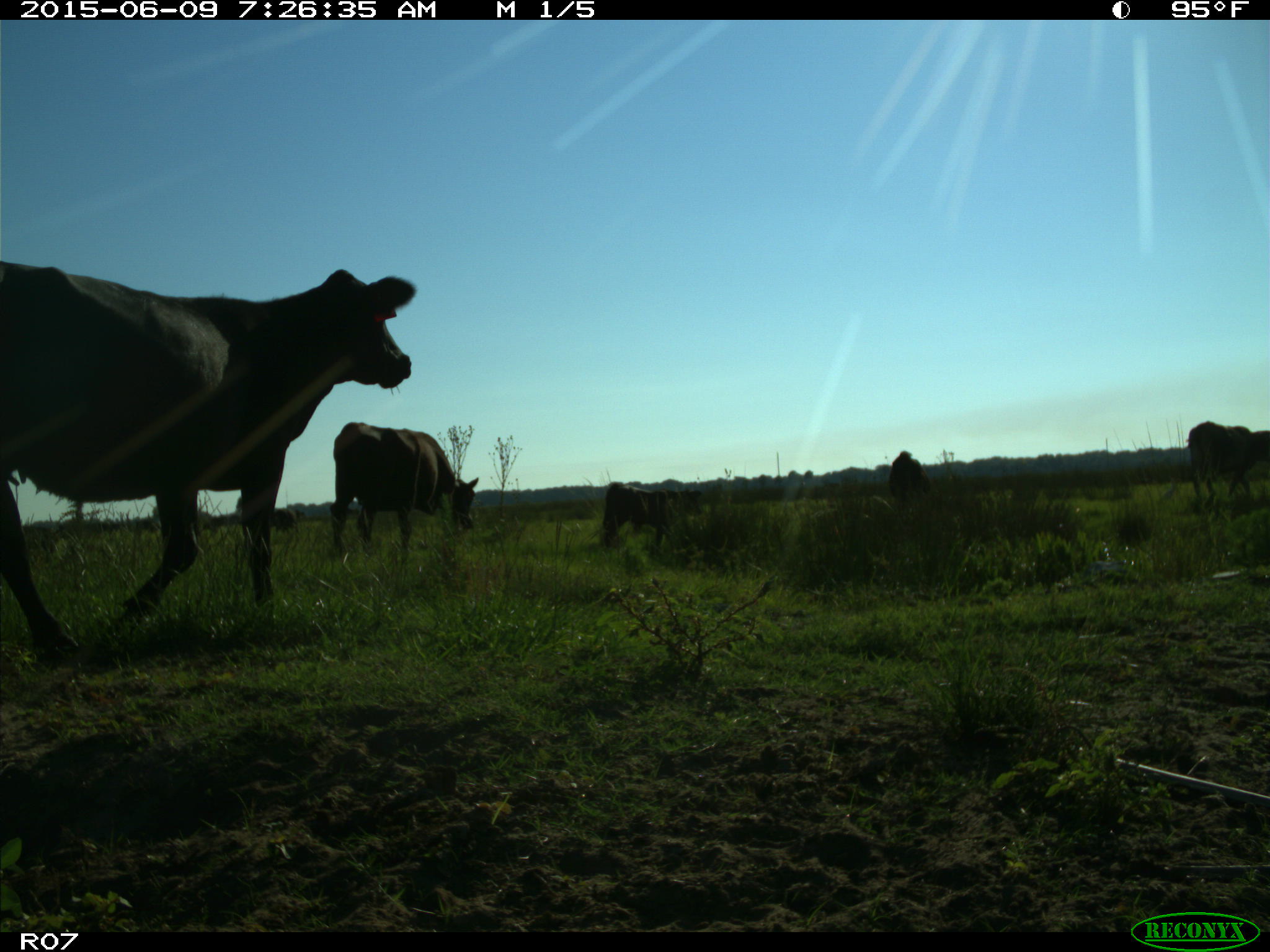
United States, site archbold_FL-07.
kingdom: Animalia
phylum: Chordata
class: Mammalia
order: Artiodactyla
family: Bovidae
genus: Bos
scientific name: Bos taurus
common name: domestic cow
Bos taurus (domestic cow).